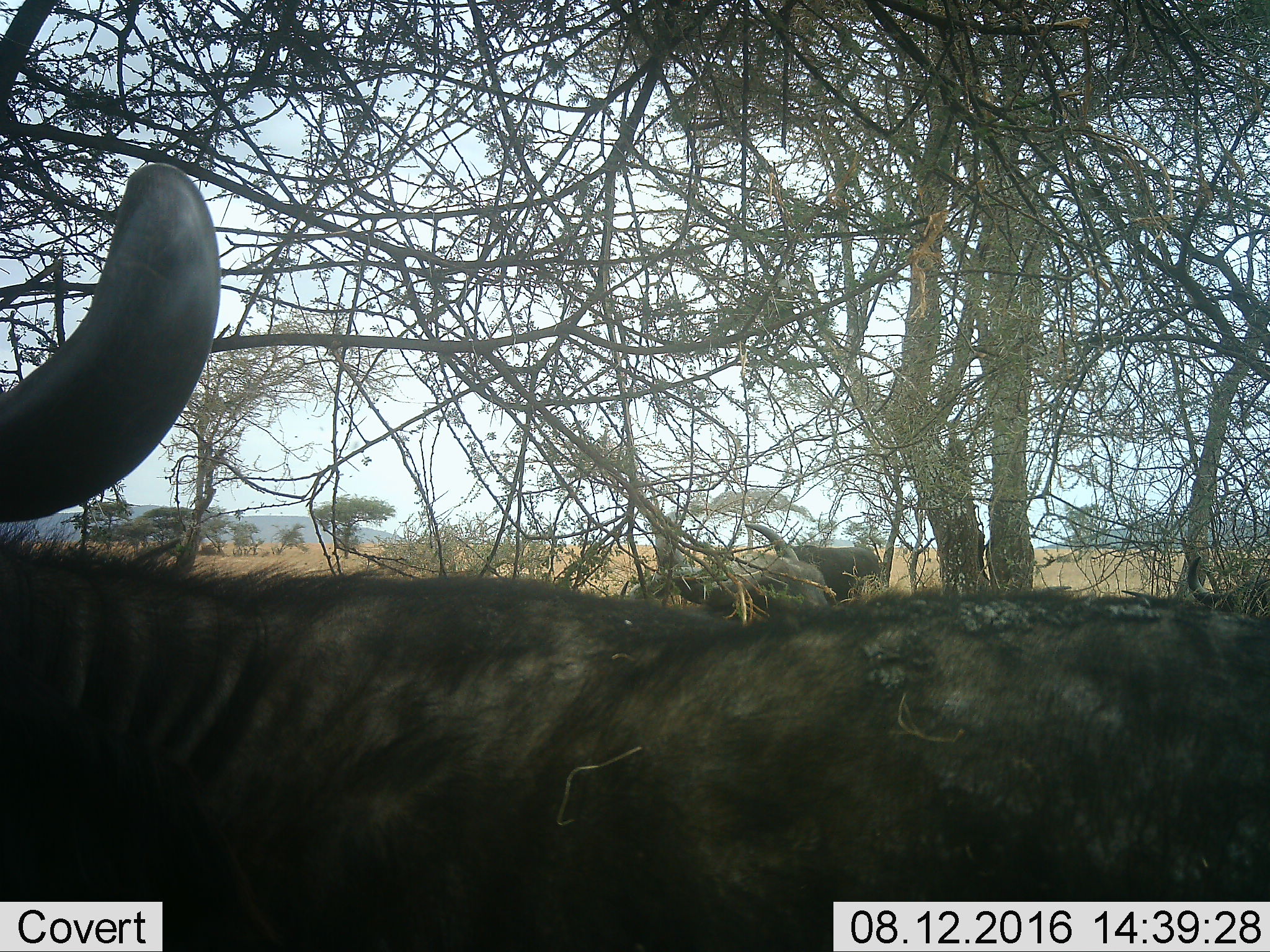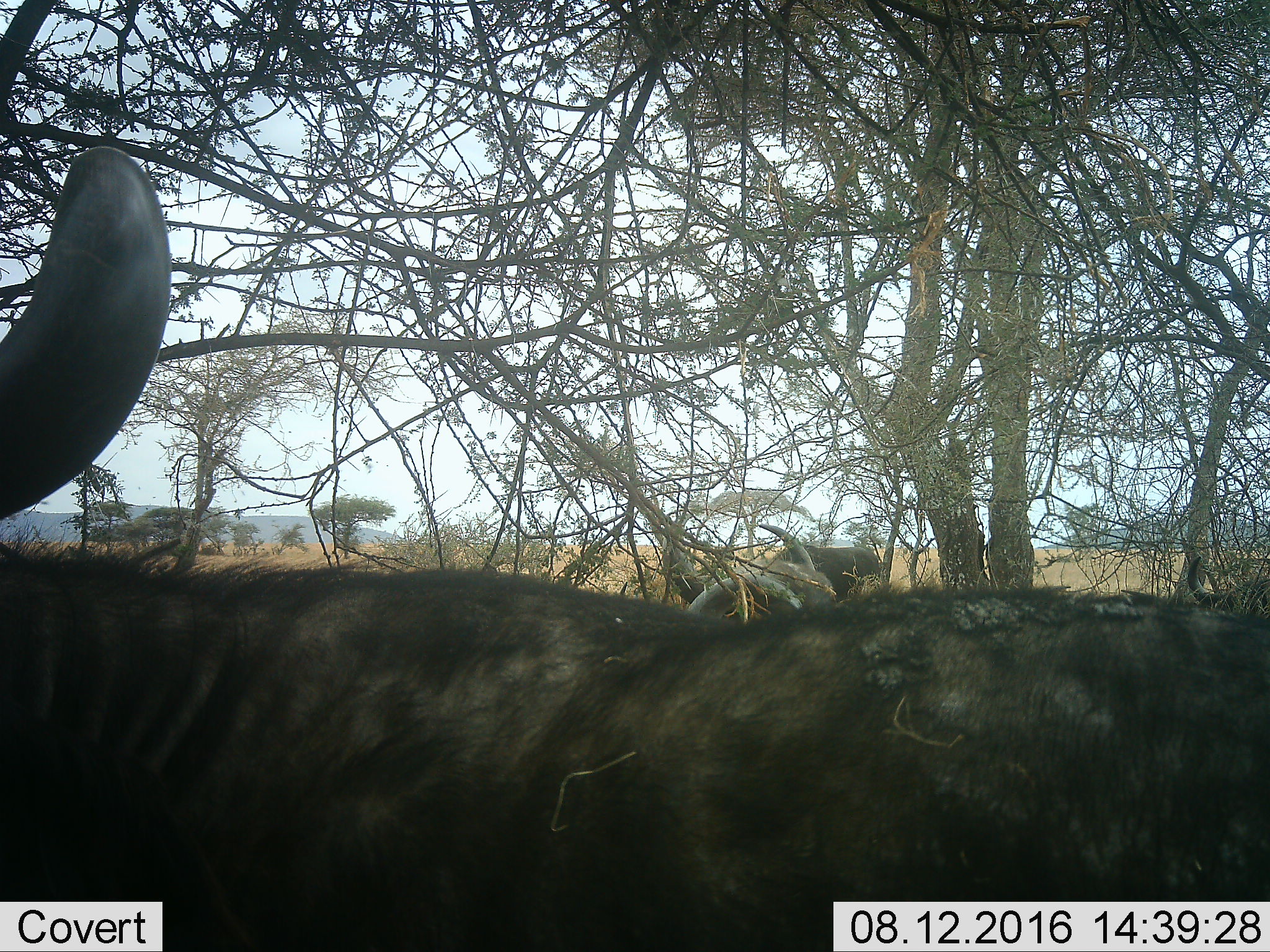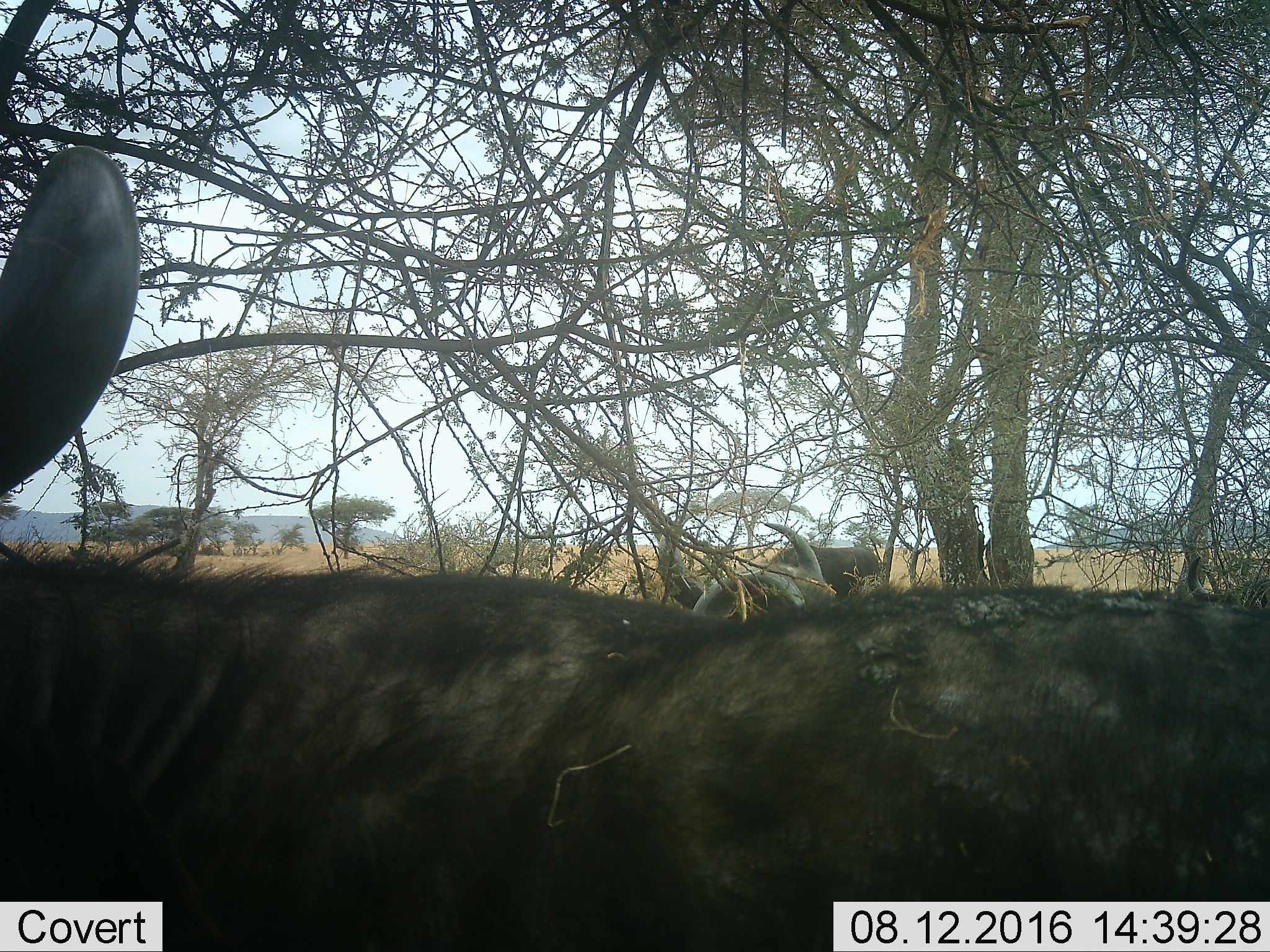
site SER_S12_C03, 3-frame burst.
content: unidentified animal